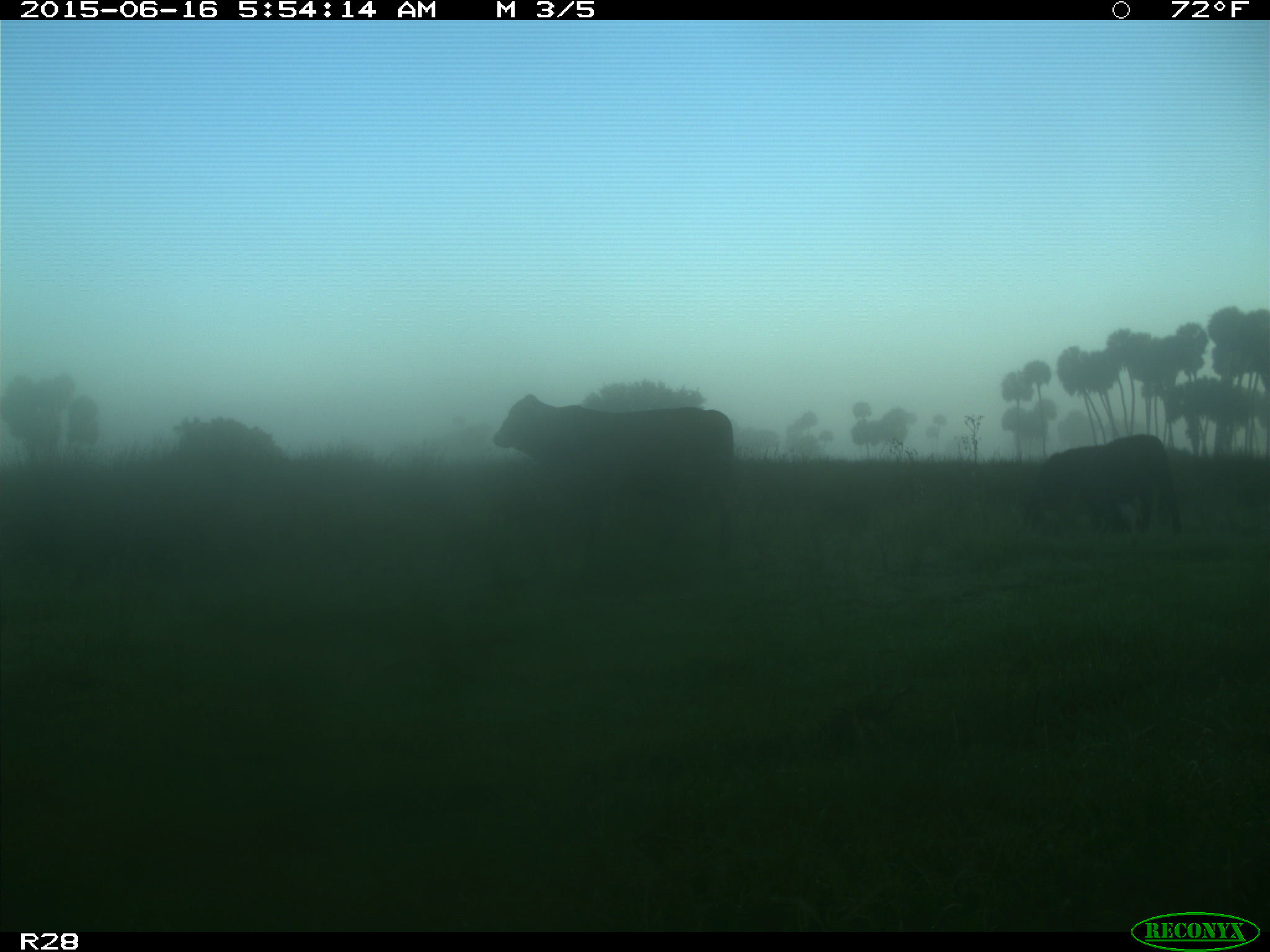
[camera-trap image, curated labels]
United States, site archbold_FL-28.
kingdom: Animalia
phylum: Chordata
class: Mammalia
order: Artiodactyla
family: Bovidae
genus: Bos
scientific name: Bos taurus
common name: domestic cow